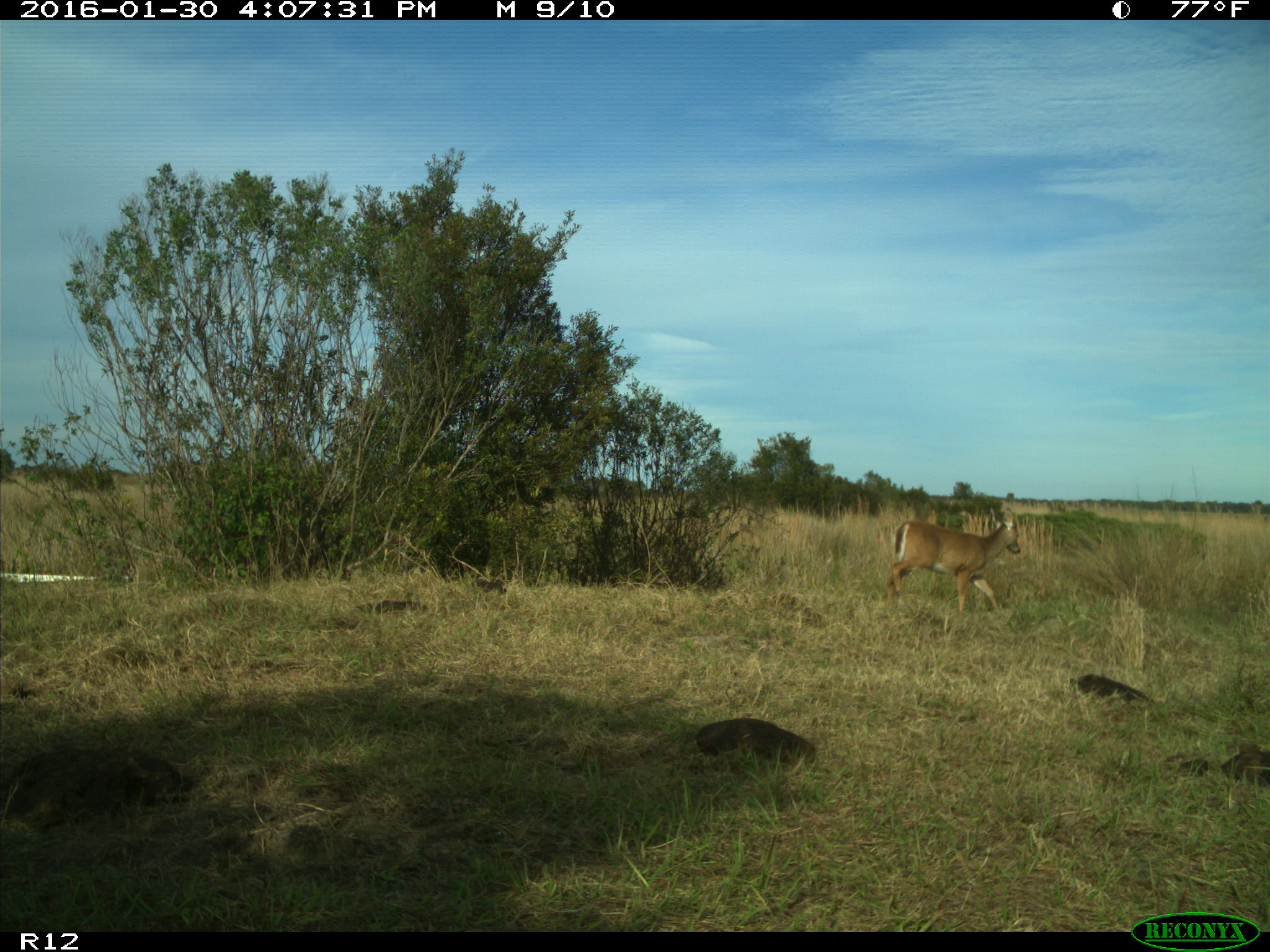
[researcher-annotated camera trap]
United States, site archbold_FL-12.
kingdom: Animalia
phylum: Chordata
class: Mammalia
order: Artiodactyla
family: Cervidae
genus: Odocoileus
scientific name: Odocoileus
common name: deer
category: unidentified deer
Unidentified deer (deer) (Odocoileus).